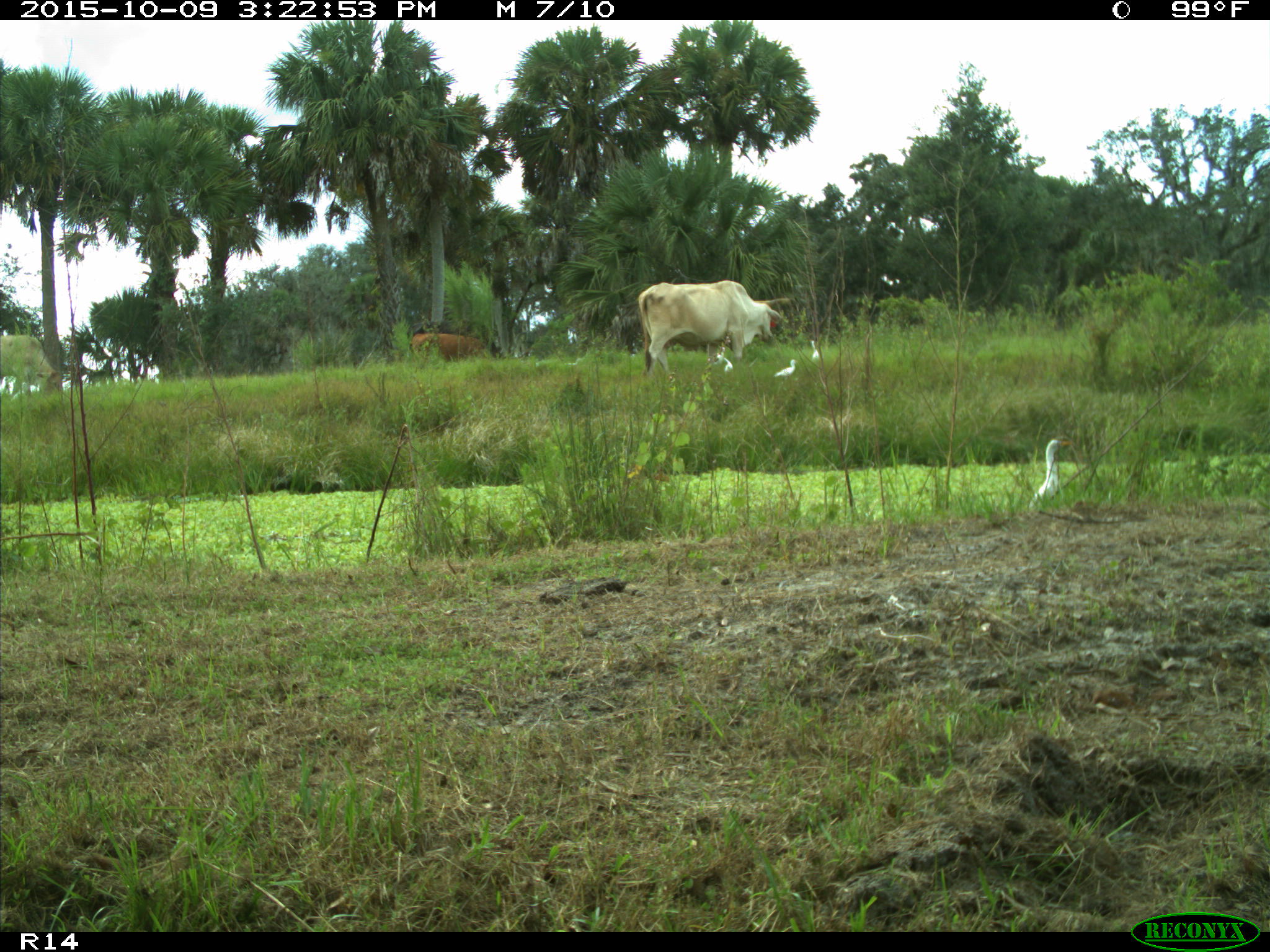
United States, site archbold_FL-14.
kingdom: Animalia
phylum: Chordata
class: Mammalia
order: Artiodactyla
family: Bovidae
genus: Bos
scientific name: Bos taurus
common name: domestic cow